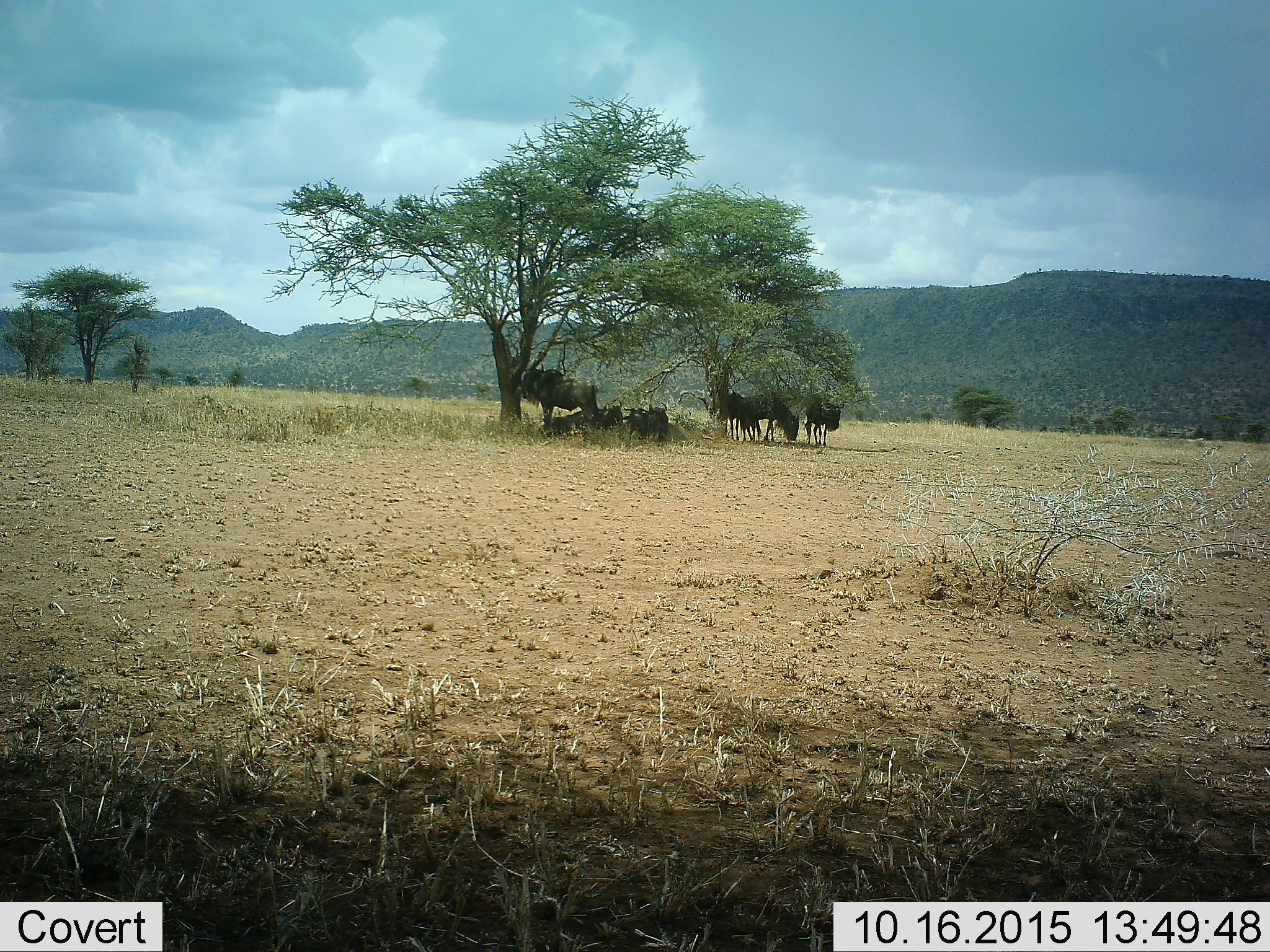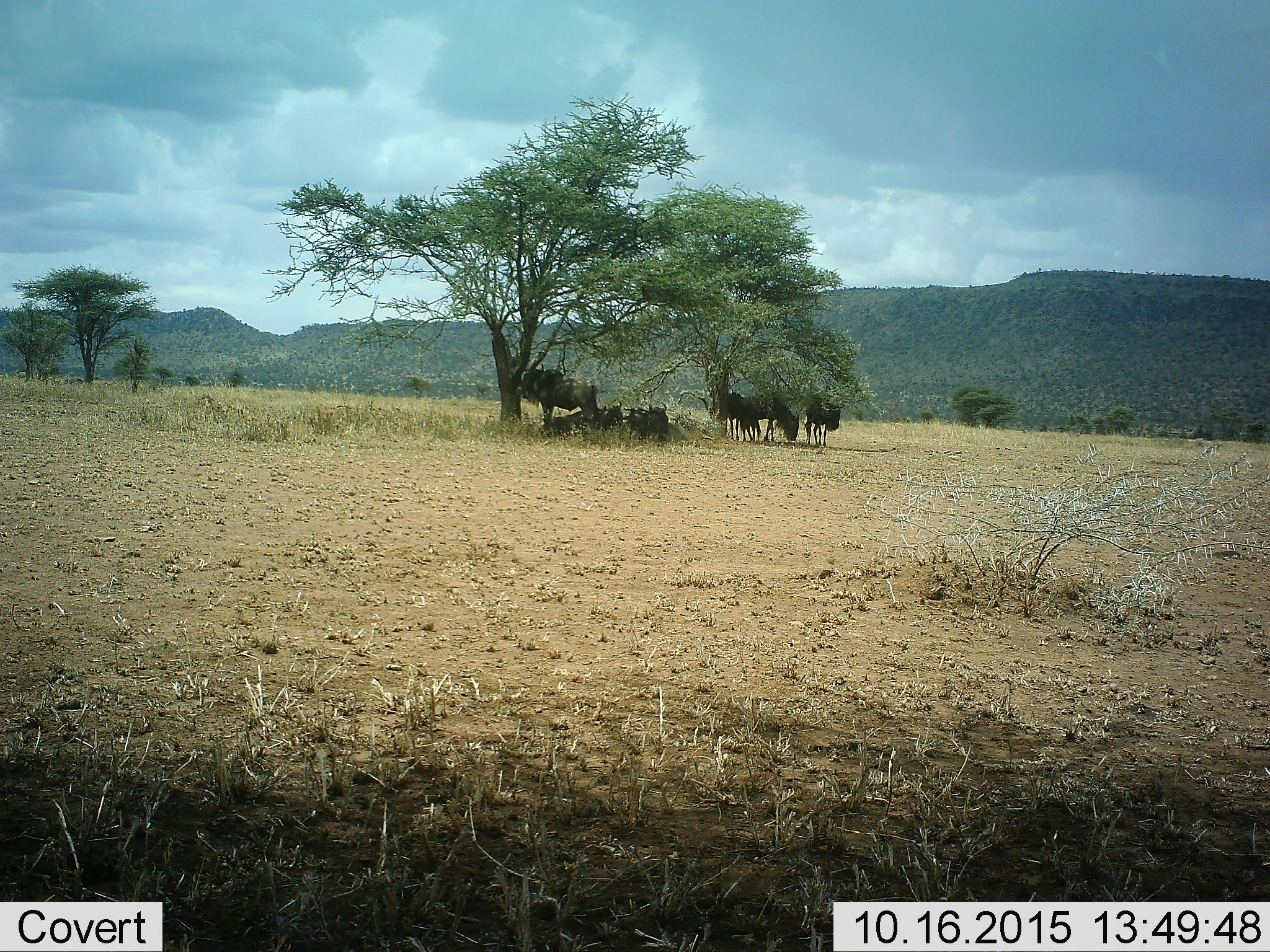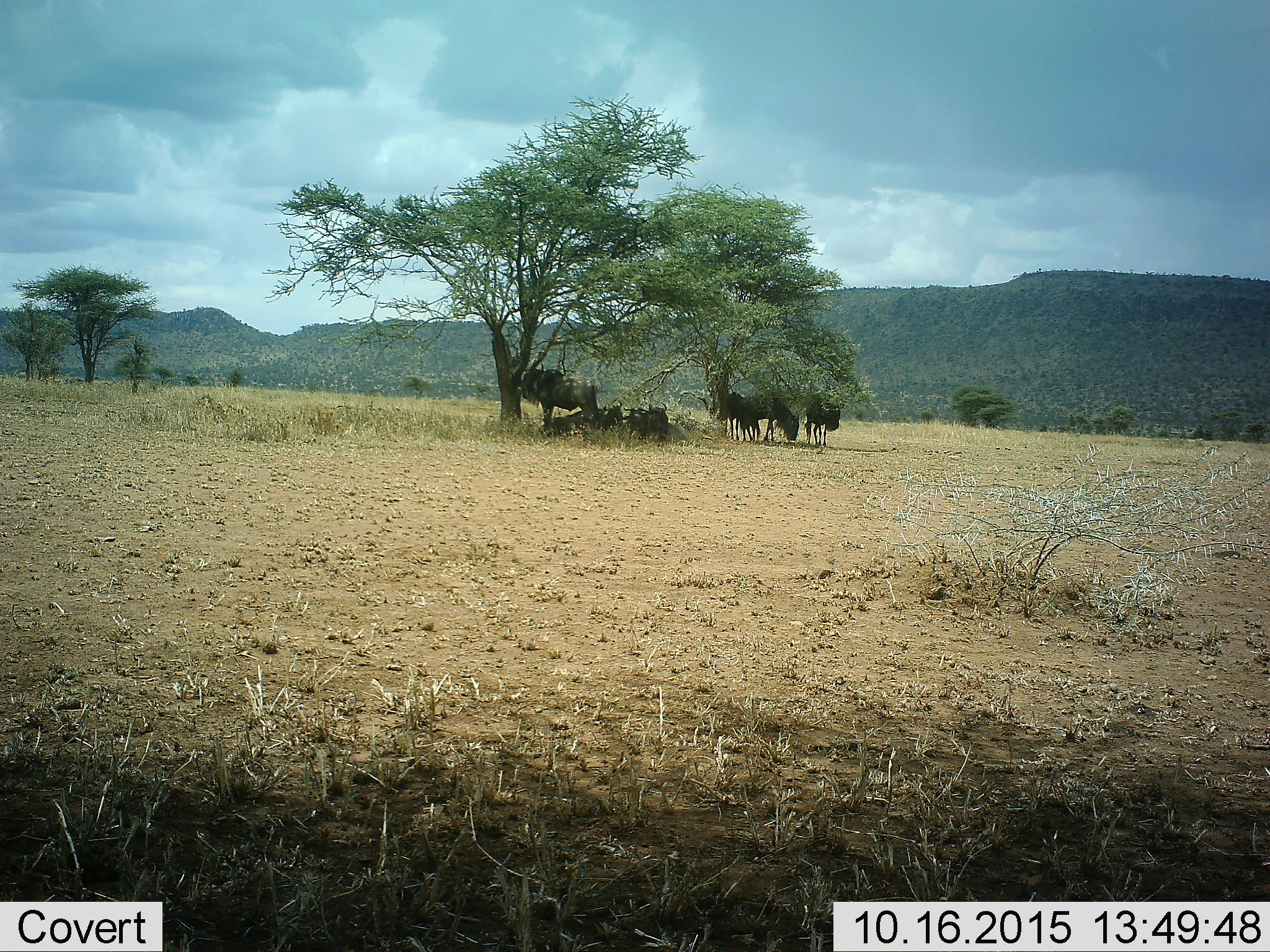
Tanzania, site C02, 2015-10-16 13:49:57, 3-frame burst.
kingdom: Animalia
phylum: Chordata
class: Mammalia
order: Artiodactyla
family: Bovidae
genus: Connochaetes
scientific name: Connochaetes taurinus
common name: blue wildebeest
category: wildebeest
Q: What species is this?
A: Wildebeest (blue wildebeest) (Connochaetes taurinus).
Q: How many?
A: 7.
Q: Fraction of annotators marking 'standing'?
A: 93%.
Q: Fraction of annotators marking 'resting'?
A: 93%.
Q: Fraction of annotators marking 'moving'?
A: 7%.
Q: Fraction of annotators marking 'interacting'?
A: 7%.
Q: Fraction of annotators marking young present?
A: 0%.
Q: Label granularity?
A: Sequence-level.